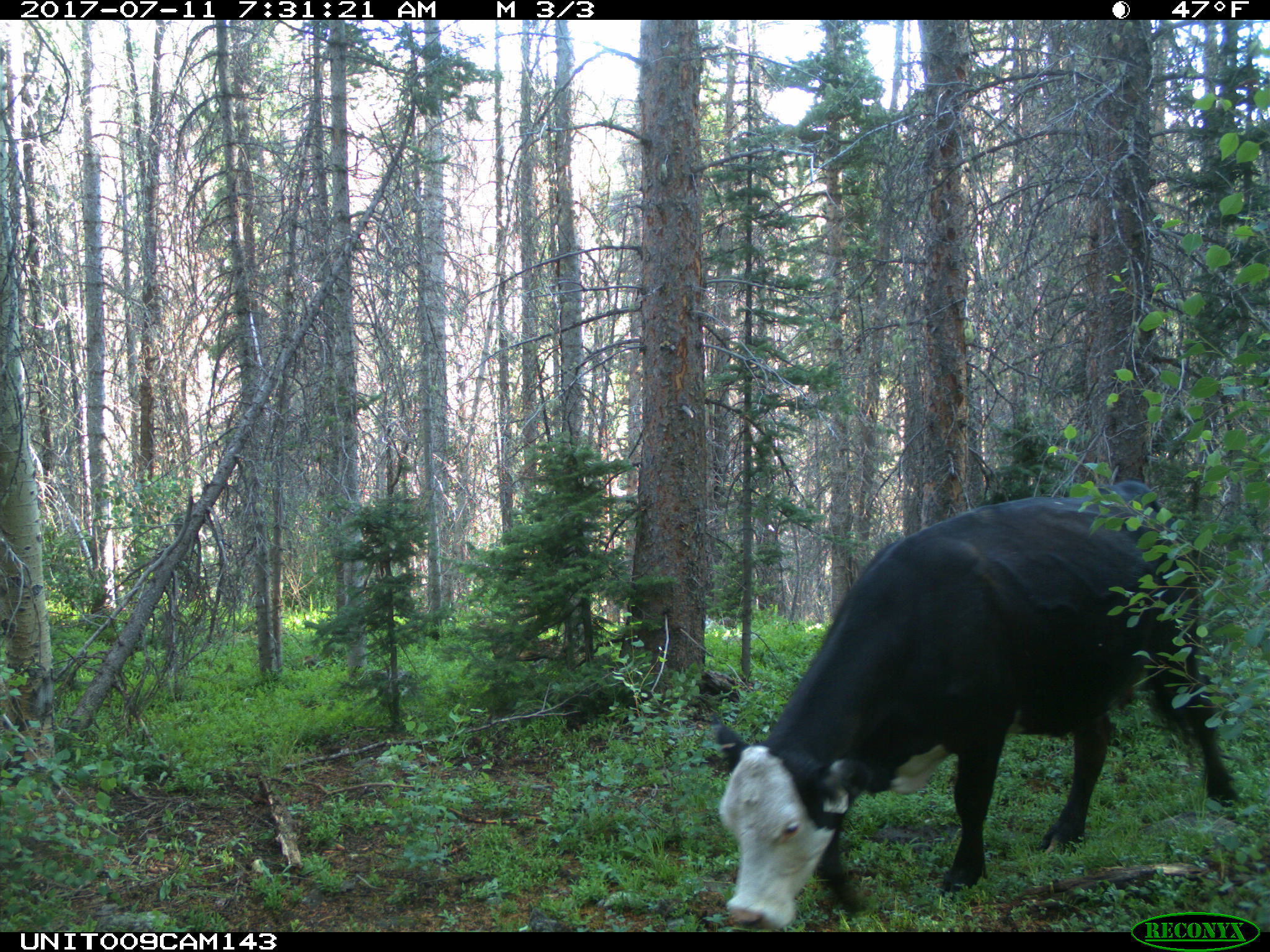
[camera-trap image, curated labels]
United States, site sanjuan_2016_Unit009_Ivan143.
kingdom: Animalia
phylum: Chordata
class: Mammalia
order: Artiodactyla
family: Bovidae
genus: Bos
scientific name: Bos taurus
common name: domestic cow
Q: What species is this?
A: Bos taurus (domestic cow).